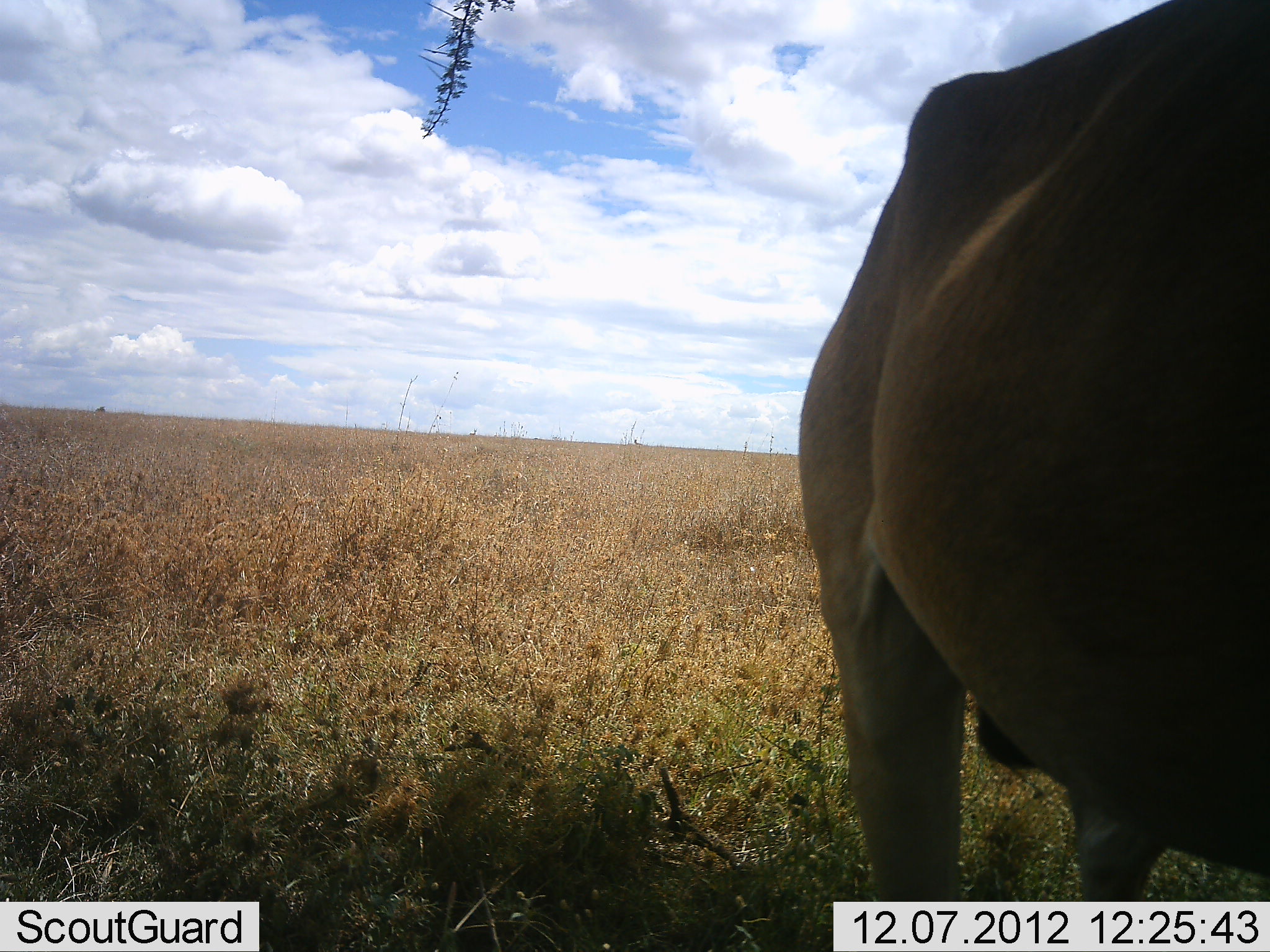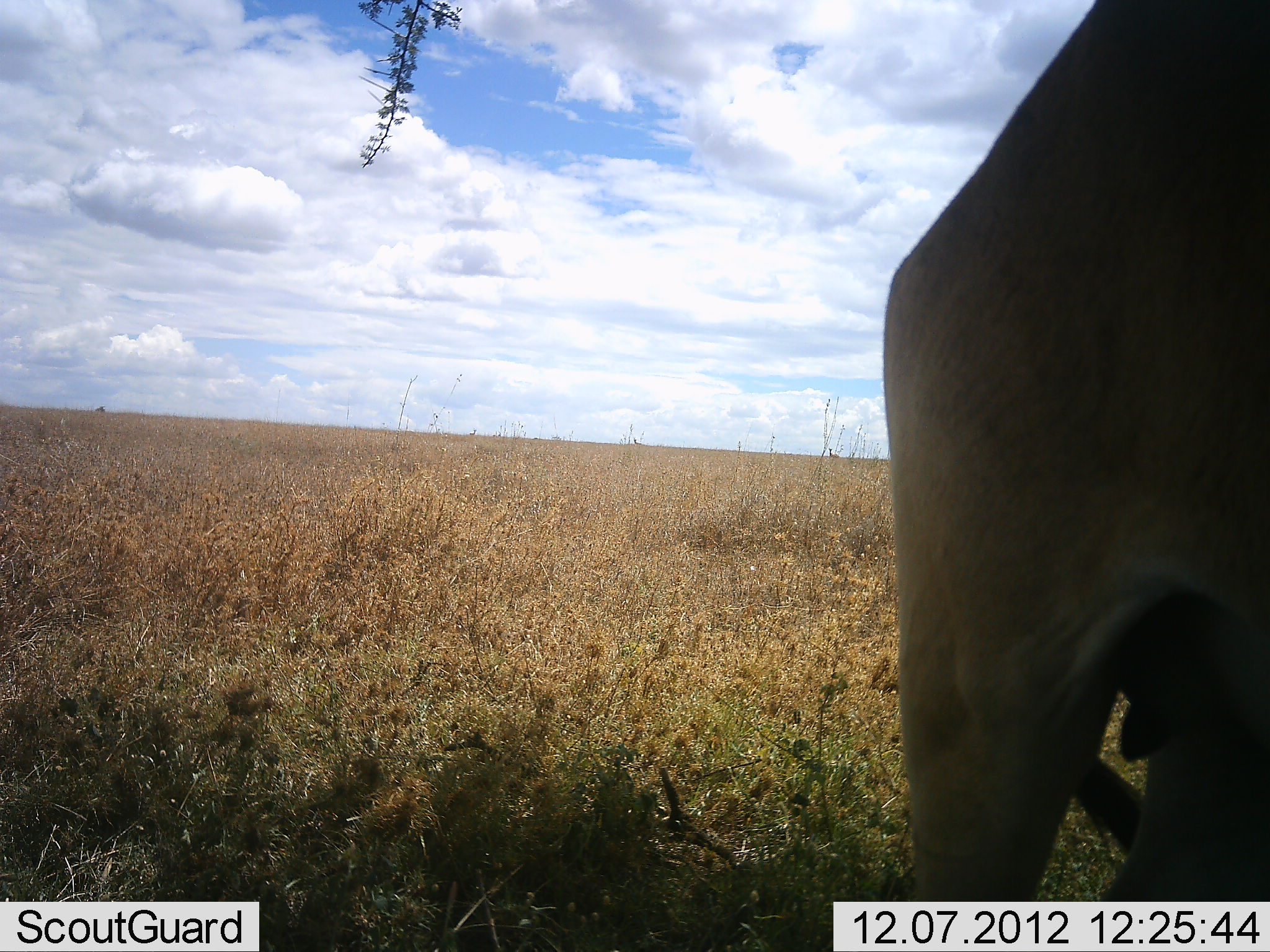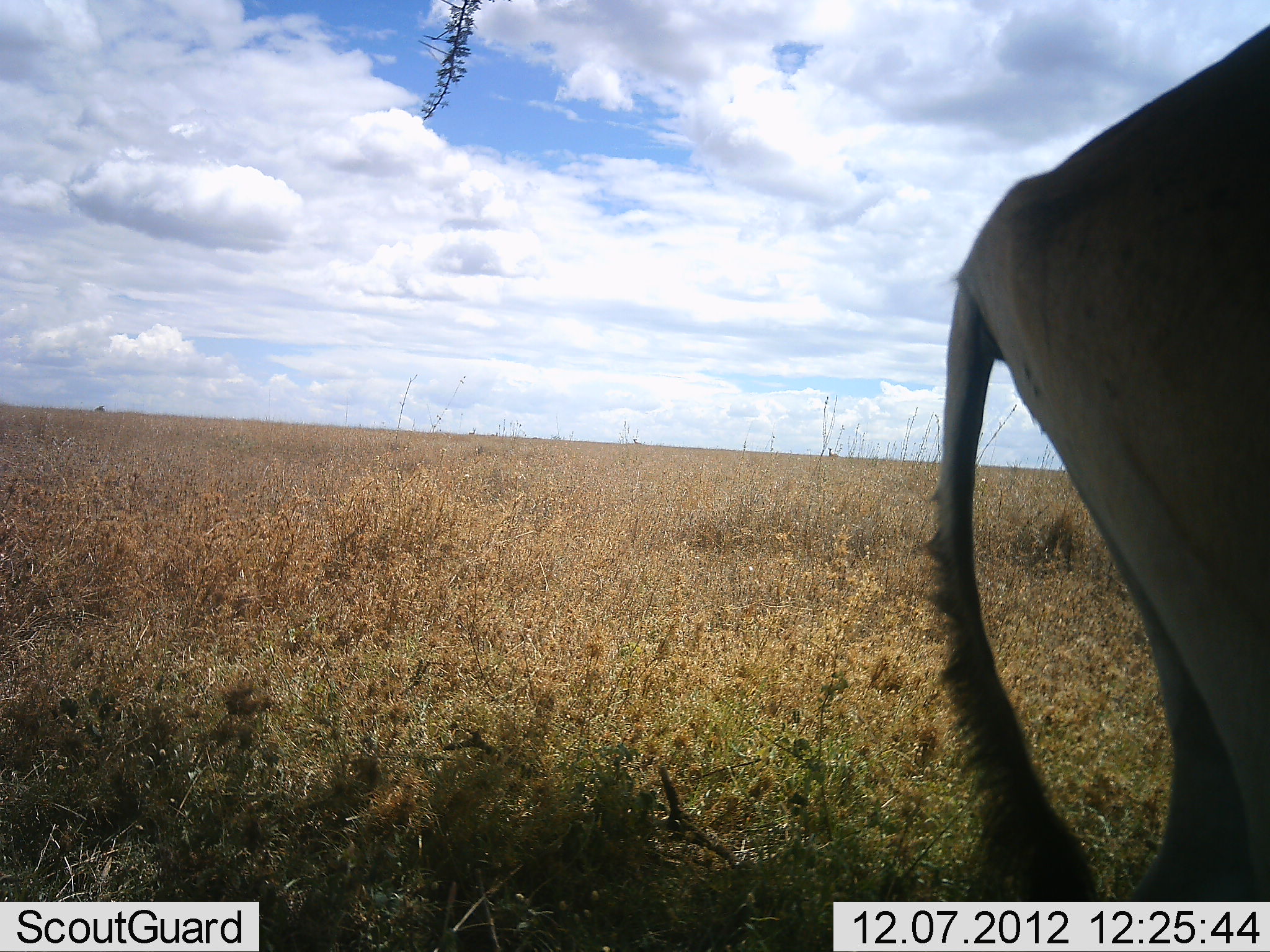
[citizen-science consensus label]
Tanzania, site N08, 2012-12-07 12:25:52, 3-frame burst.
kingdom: Animalia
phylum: Chordata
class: Mammalia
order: Artiodactyla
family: Bovidae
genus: Alcelaphus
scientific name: Alcelaphus buselaphus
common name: hartebeest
Hartebeest (Alcelaphus buselaphus), count 1. Behavior (volunteer vote fractions): standing 50%, resting 0%, moving 80%, interacting 0%. Young present (vote fraction): 0%. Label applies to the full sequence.